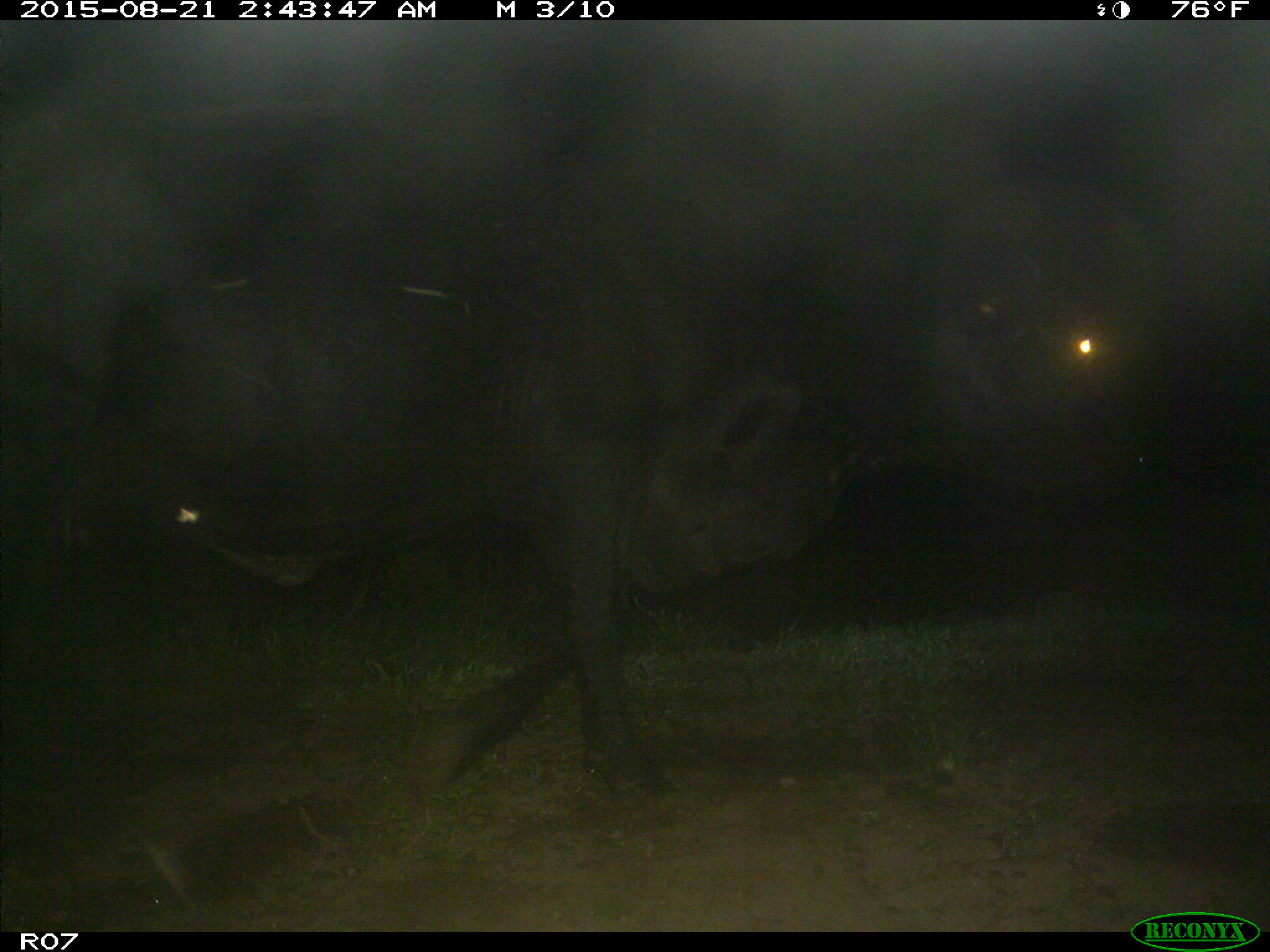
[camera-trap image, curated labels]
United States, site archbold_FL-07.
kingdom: Animalia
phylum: Chordata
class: Mammalia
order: Artiodactyla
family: Bovidae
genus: Bos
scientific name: Bos taurus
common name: domestic cow